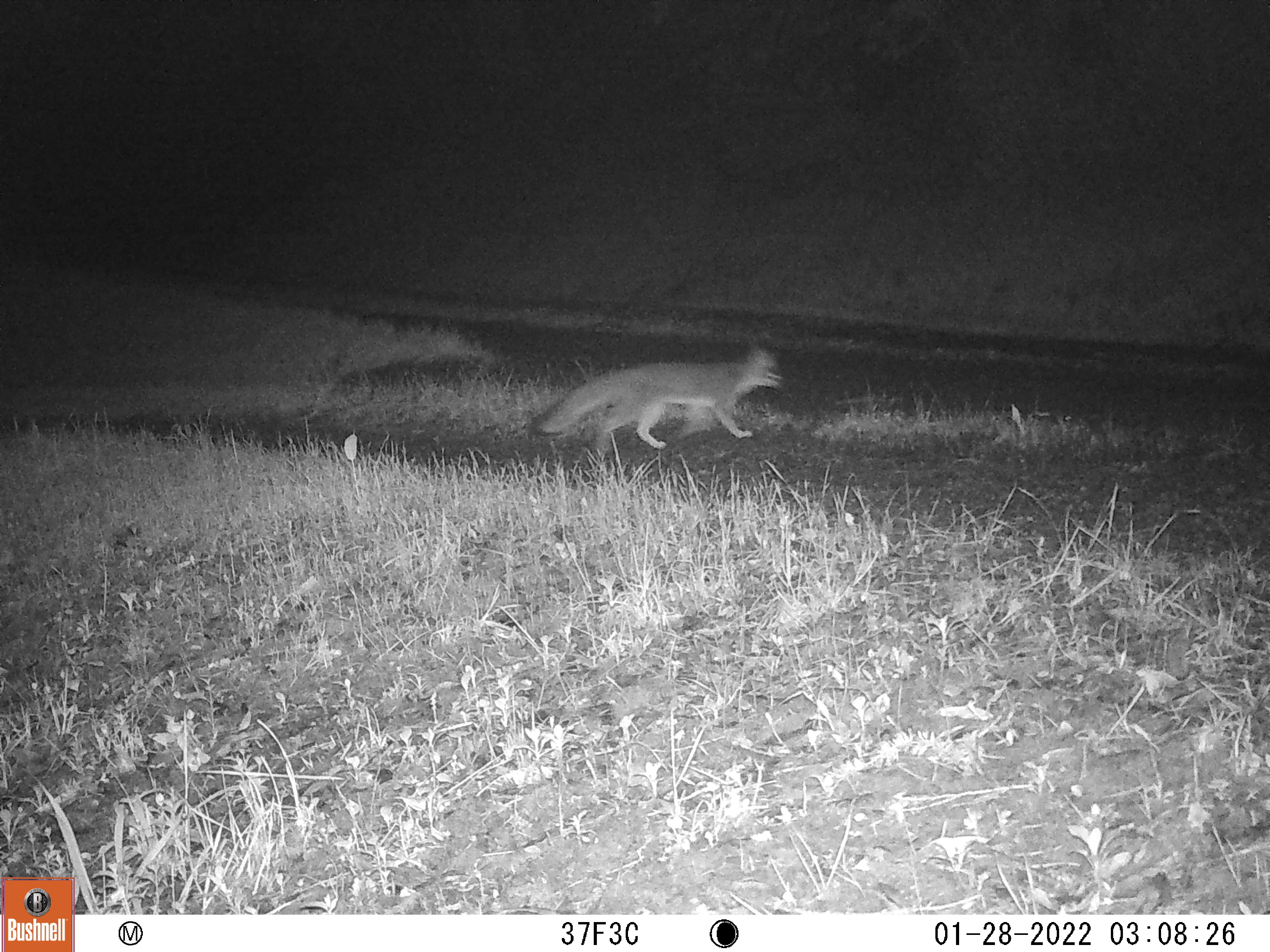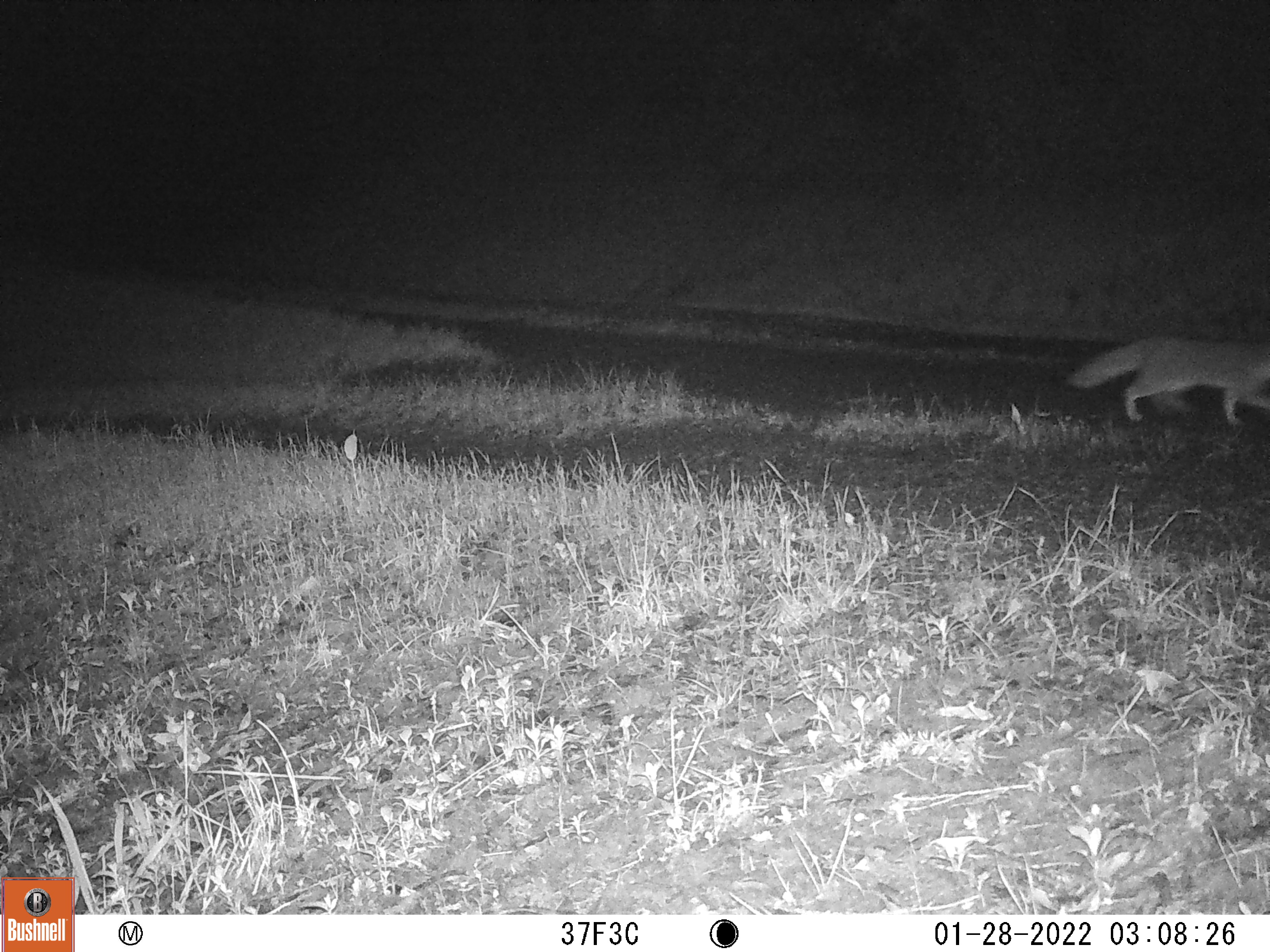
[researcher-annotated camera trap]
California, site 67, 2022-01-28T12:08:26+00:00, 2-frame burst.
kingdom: Animalia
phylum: Chordata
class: Mammalia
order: Carnivora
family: Canidae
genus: Urocyon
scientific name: Urocyon cinereoargenteus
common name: gray fox